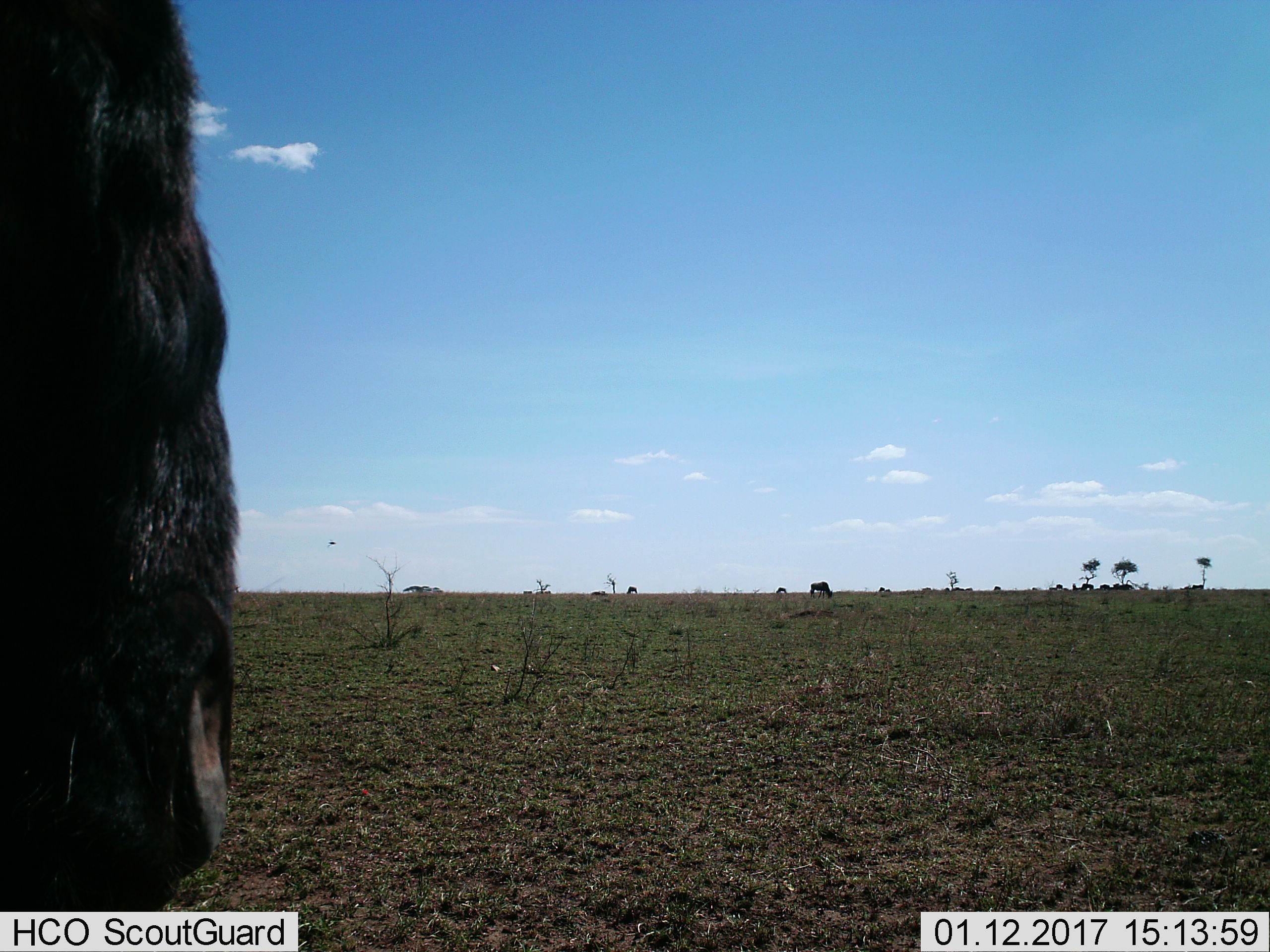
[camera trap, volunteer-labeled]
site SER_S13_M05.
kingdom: Animalia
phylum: Chordata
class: Mammalia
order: Artiodactyla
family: Bovidae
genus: Connochaetes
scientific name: Connochaetes taurinus taurinus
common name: blue wildebeest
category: wildebeestblue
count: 11-50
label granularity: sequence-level